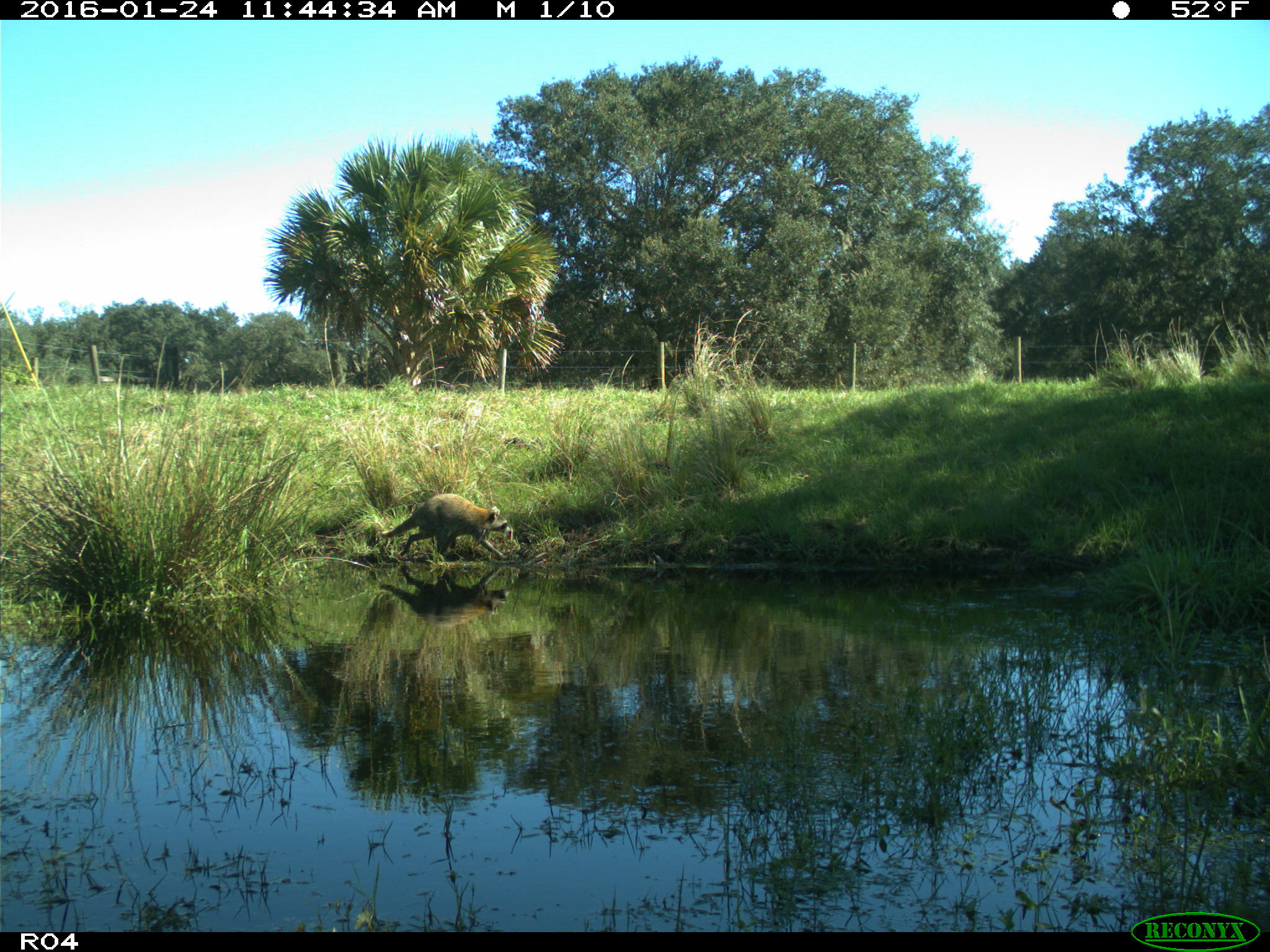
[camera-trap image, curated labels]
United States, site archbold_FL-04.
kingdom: Animalia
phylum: Chordata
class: Mammalia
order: Carnivora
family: Procyonidae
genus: Procyon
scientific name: Procyon lotor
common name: common raccoon